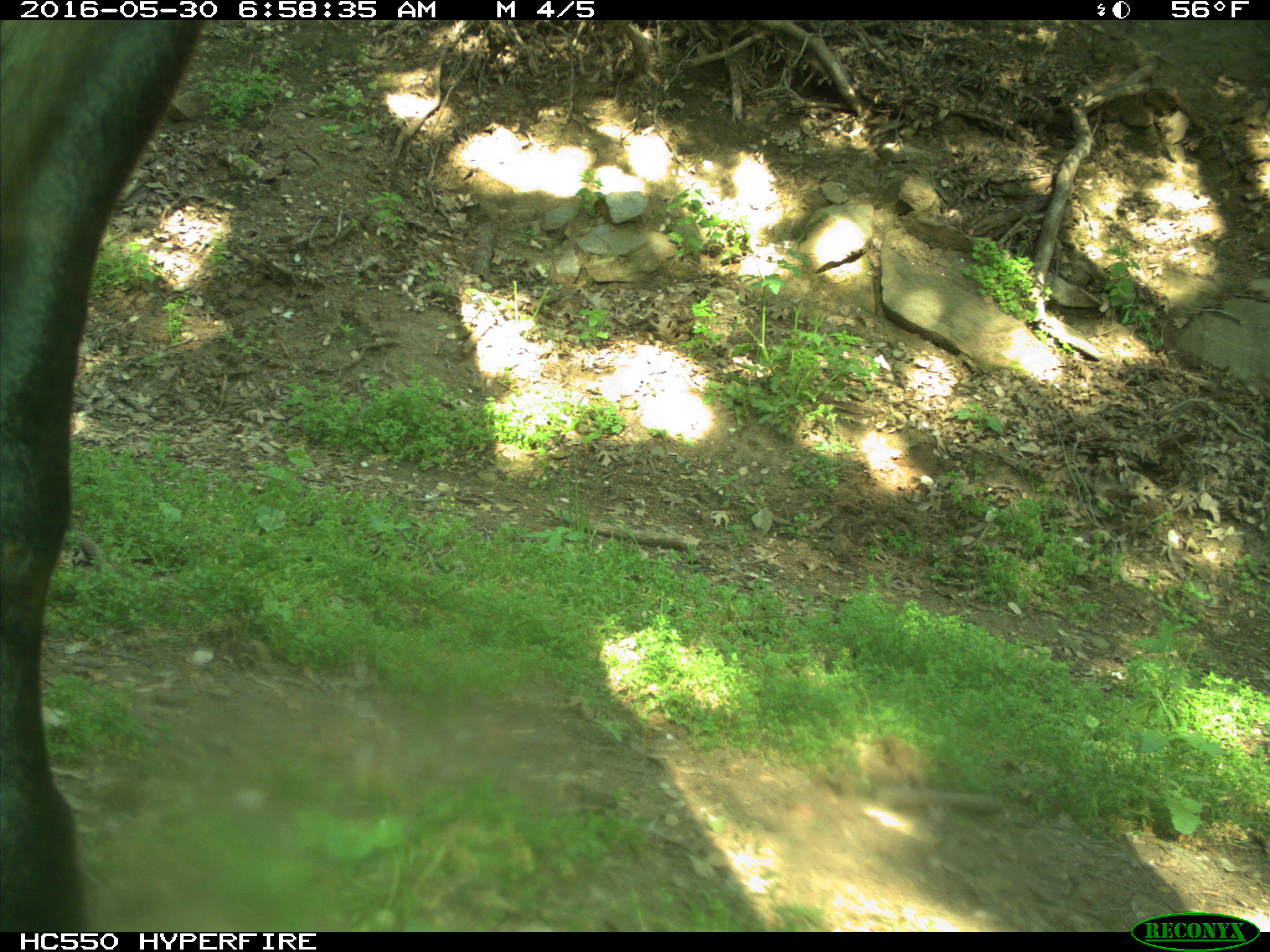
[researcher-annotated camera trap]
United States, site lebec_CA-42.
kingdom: Animalia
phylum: Chordata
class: Mammalia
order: Artiodactyla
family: Bovidae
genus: Bos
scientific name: Bos taurus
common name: domestic cow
Bos taurus (domestic cow).